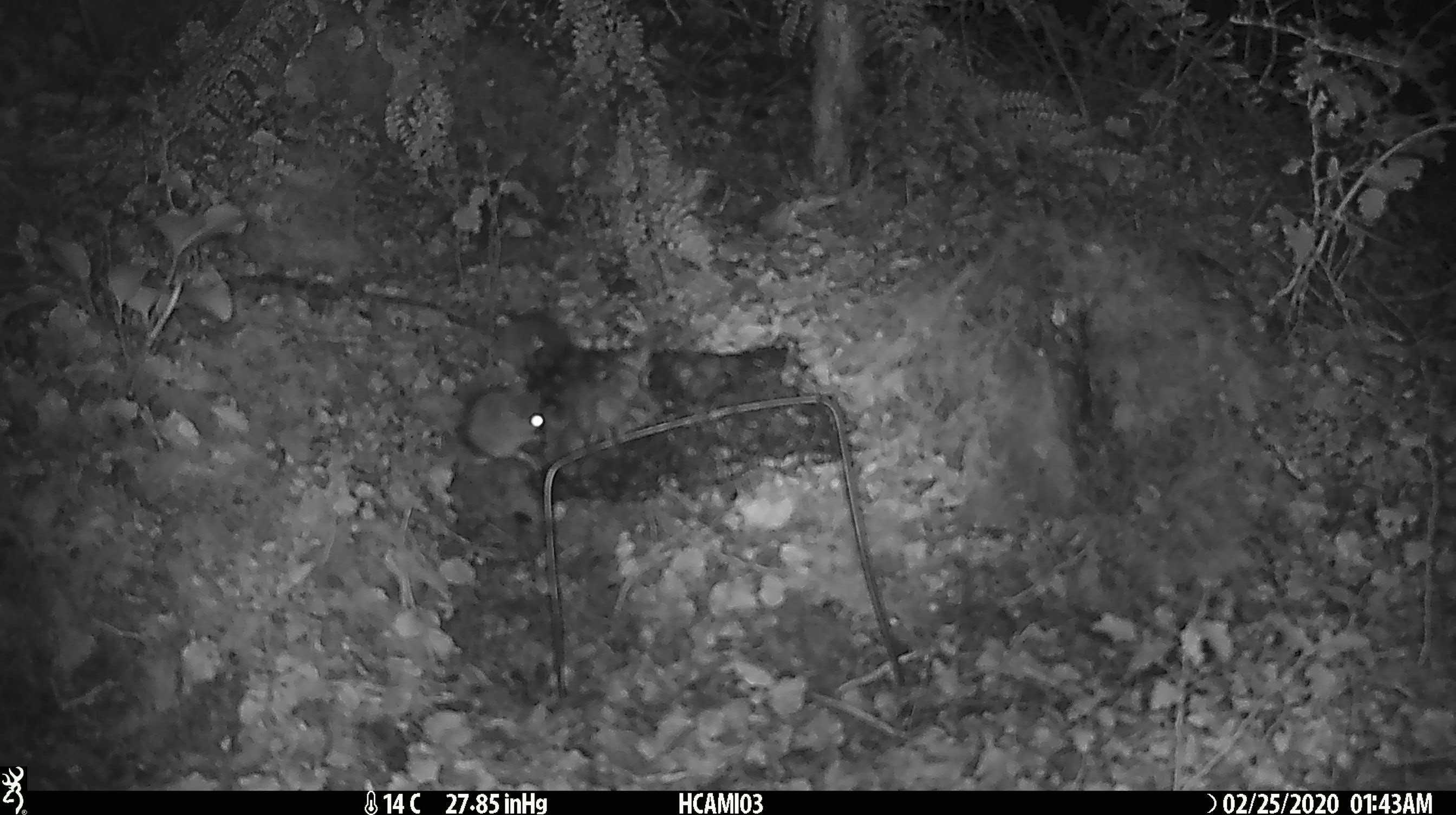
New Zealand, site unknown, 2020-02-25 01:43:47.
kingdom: Animalia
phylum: Chordata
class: Mammalia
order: Rodentia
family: Muridae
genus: Mus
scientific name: Mus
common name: mouse